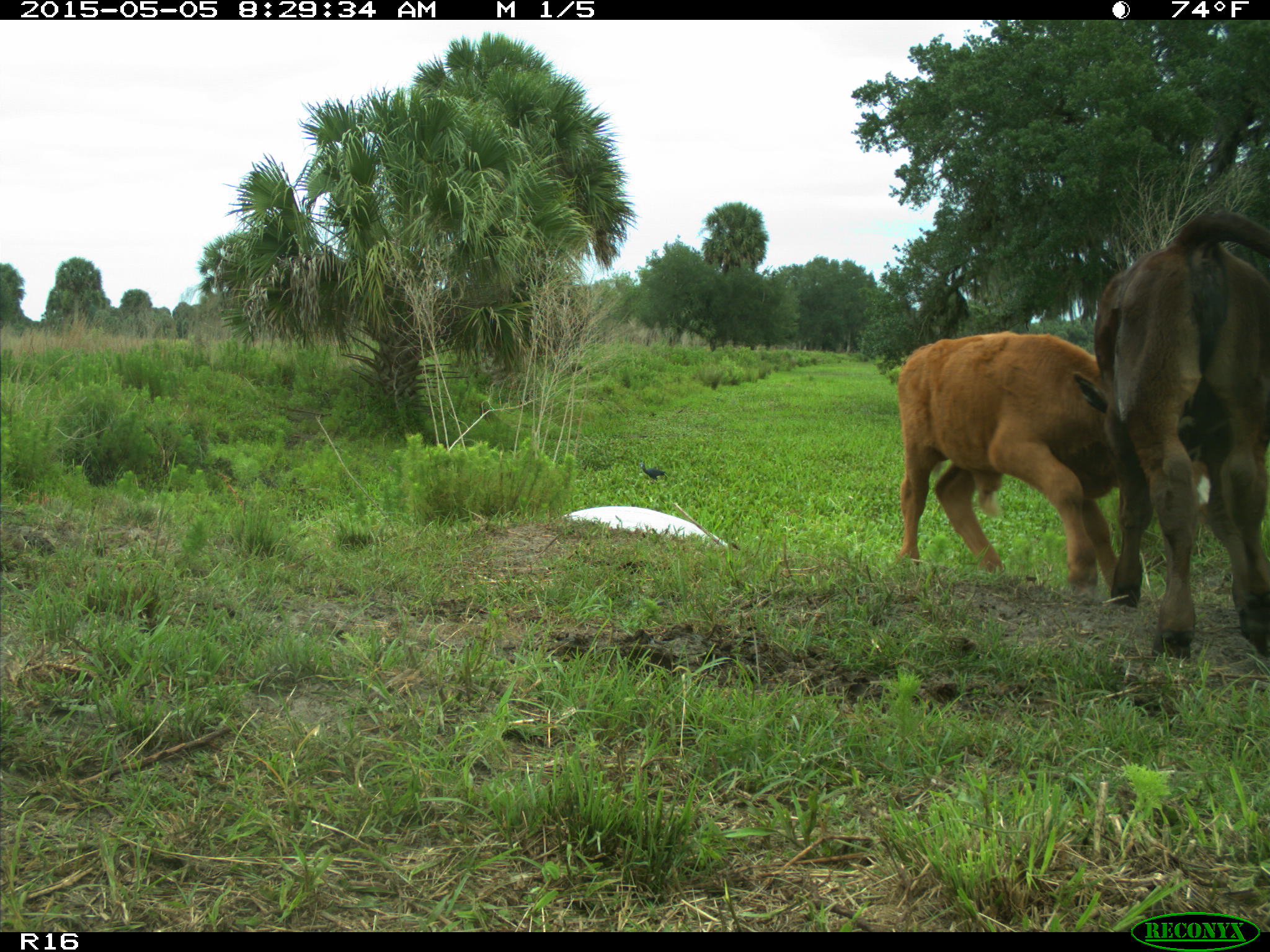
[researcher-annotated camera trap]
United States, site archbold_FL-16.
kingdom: Animalia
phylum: Chordata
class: Mammalia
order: Artiodactyla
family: Bovidae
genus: Bos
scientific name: Bos taurus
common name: domestic cow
Bos taurus (domestic cow).